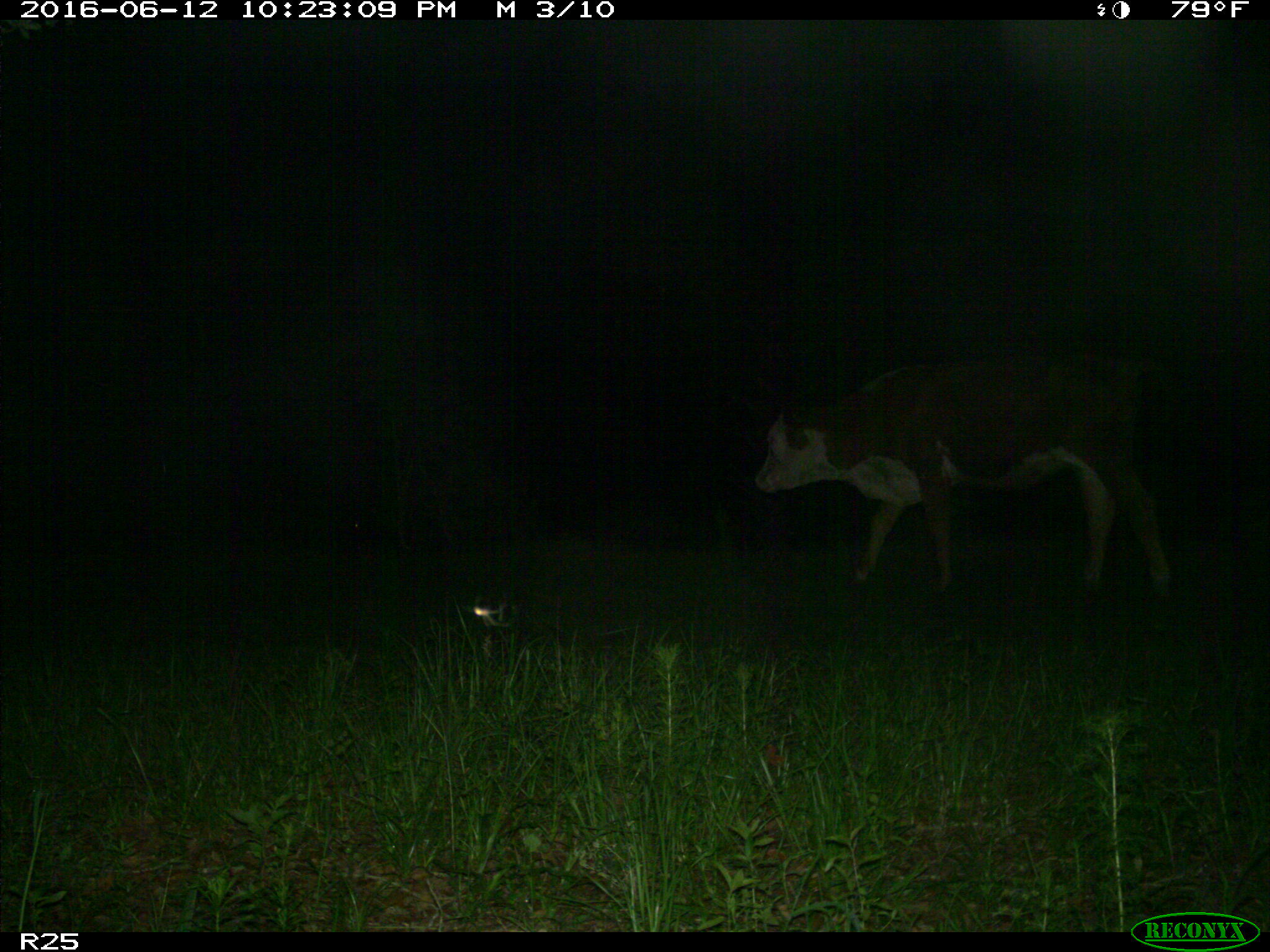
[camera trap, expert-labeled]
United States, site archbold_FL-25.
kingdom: Animalia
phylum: Chordata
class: Mammalia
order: Artiodactyla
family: Bovidae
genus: Bos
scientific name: Bos taurus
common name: domestic cow